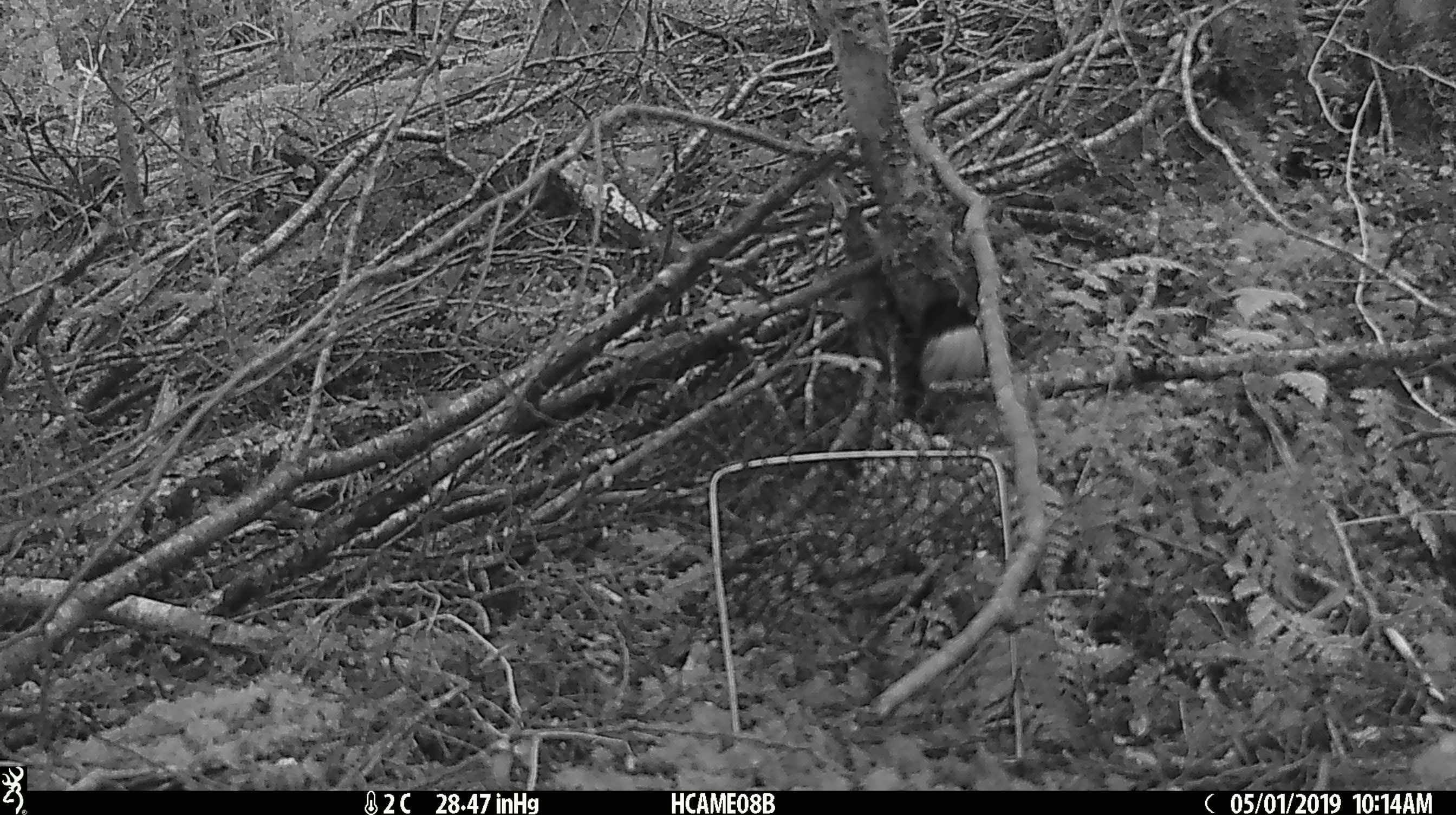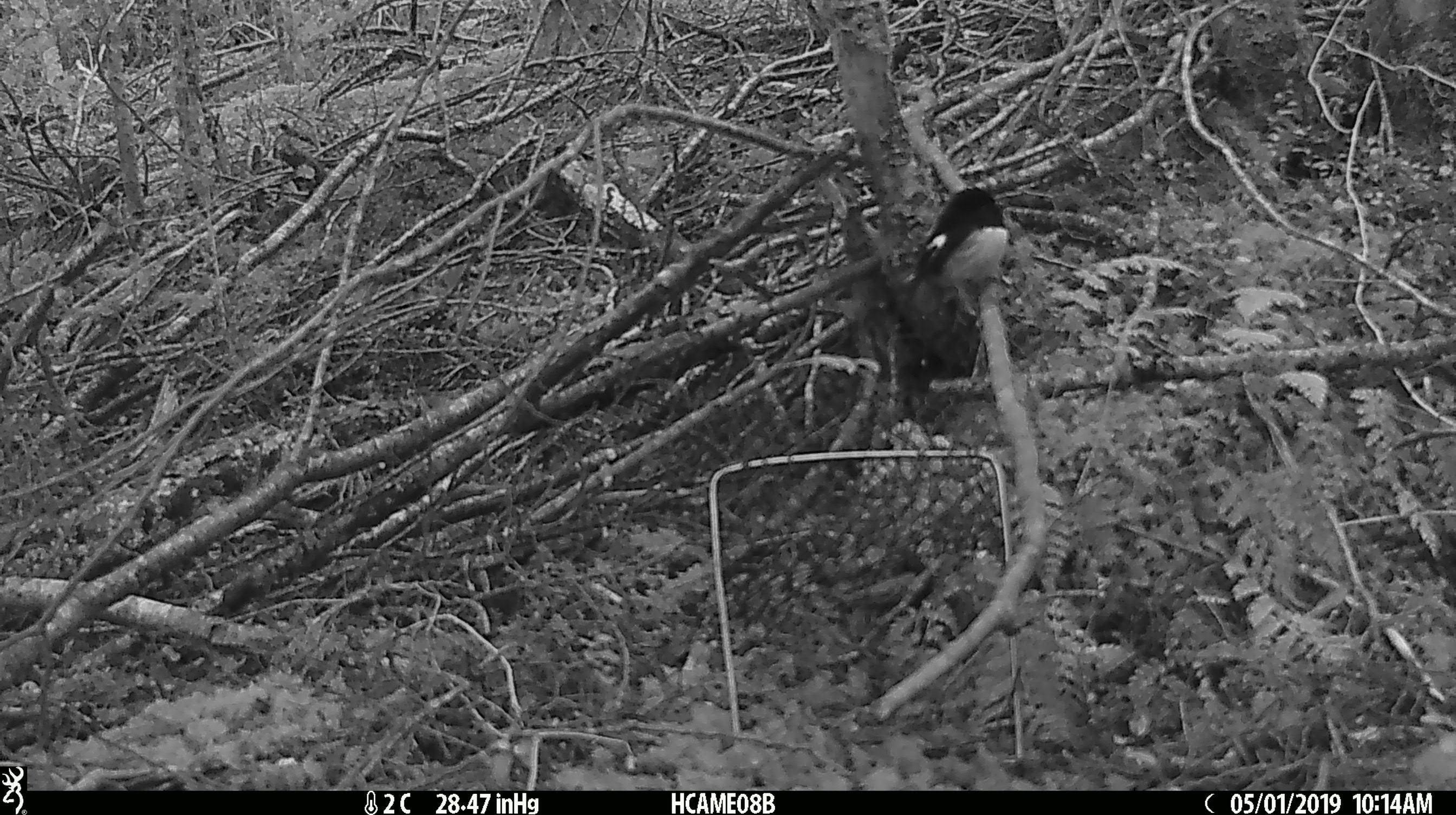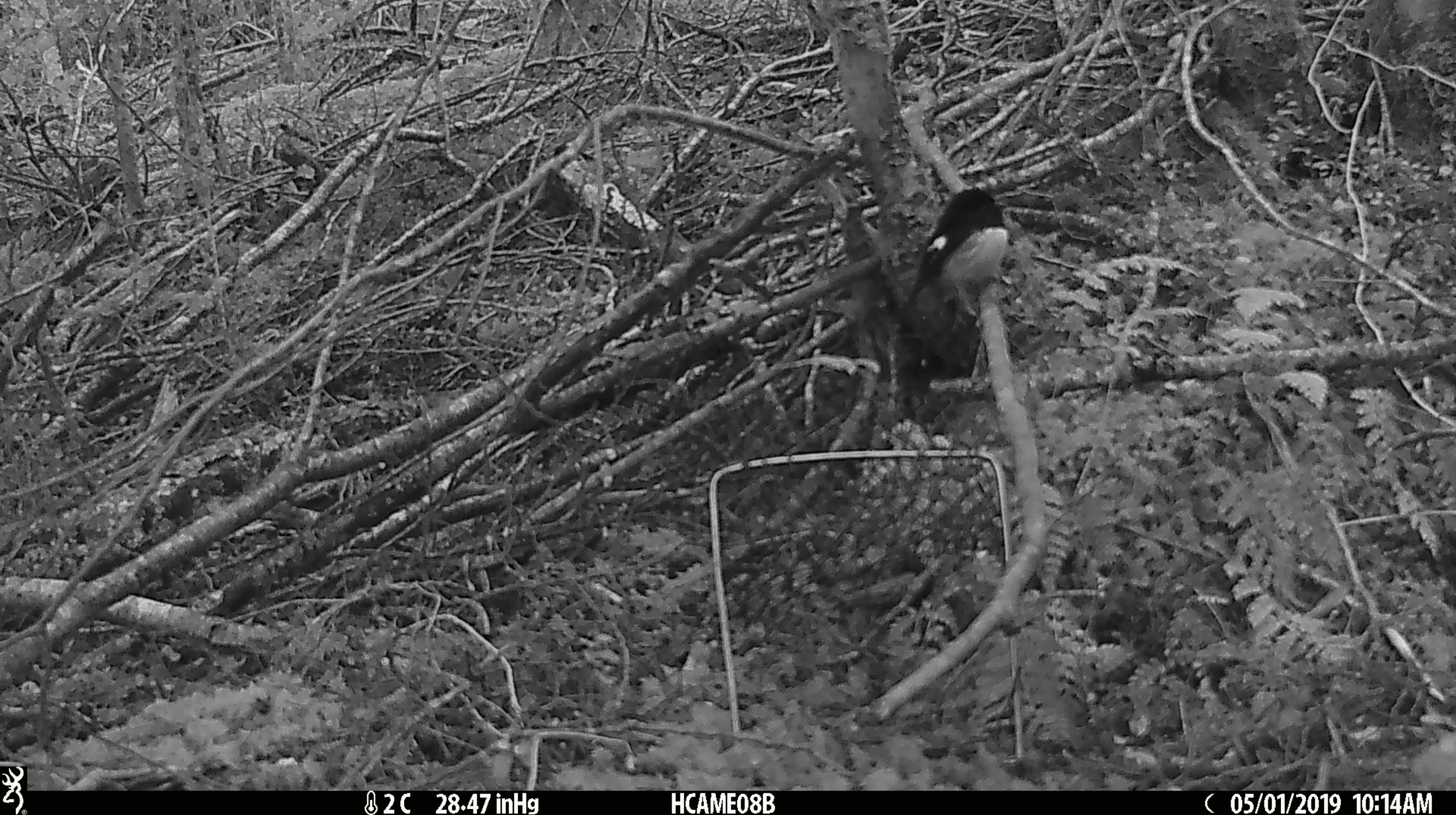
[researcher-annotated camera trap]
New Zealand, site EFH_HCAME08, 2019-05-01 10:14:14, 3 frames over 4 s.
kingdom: Animalia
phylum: Chordata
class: Aves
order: Passeriformes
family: Petroicidae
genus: Petroica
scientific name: Petroica macrocephala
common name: tomtit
Tomtit (Petroica macrocephala).